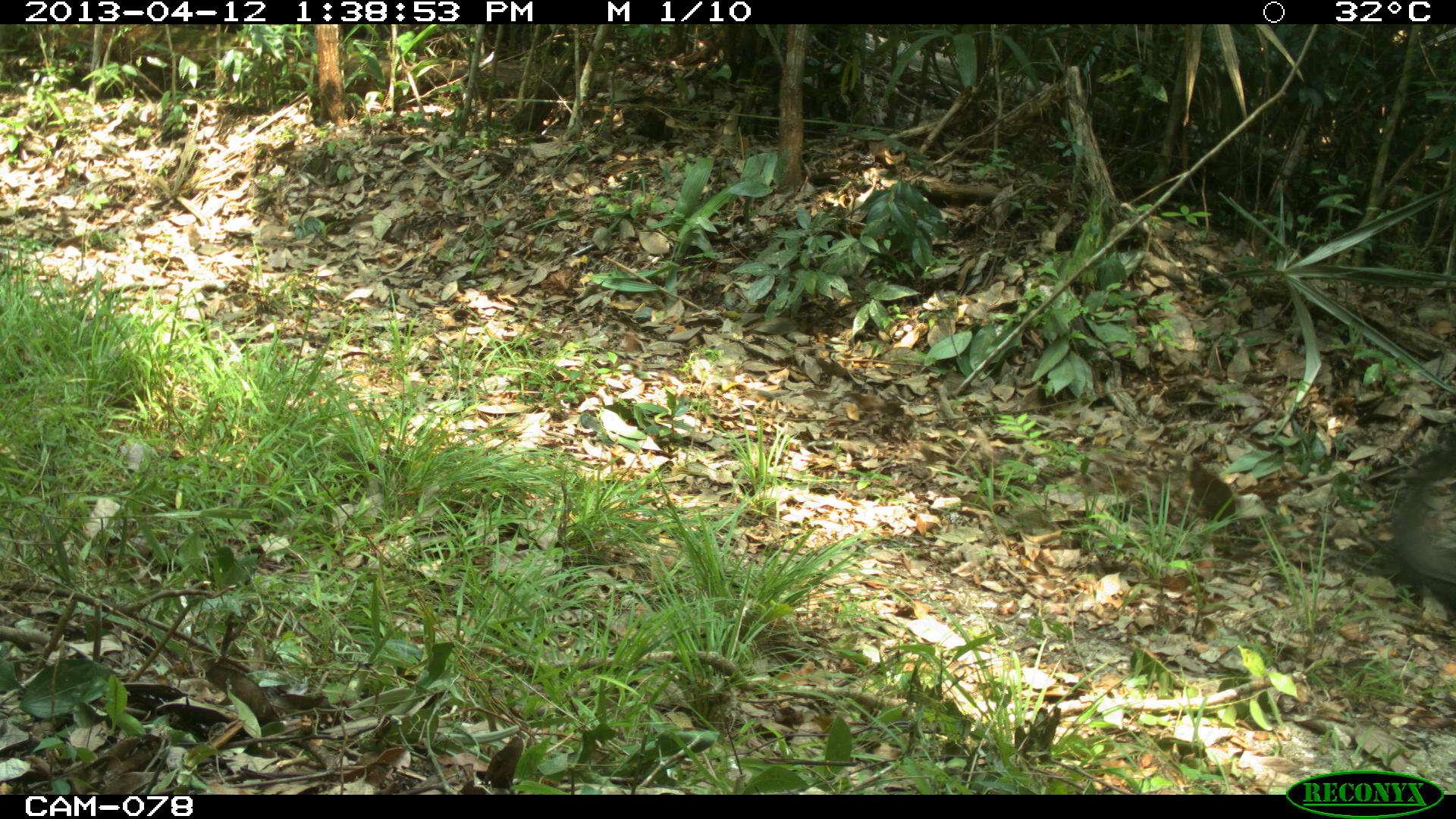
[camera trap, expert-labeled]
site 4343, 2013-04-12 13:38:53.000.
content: unidentified animal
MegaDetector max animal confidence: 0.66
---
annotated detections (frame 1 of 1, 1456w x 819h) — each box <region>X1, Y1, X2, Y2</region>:
unknown: <region>1385, 445, 1456, 620</region>